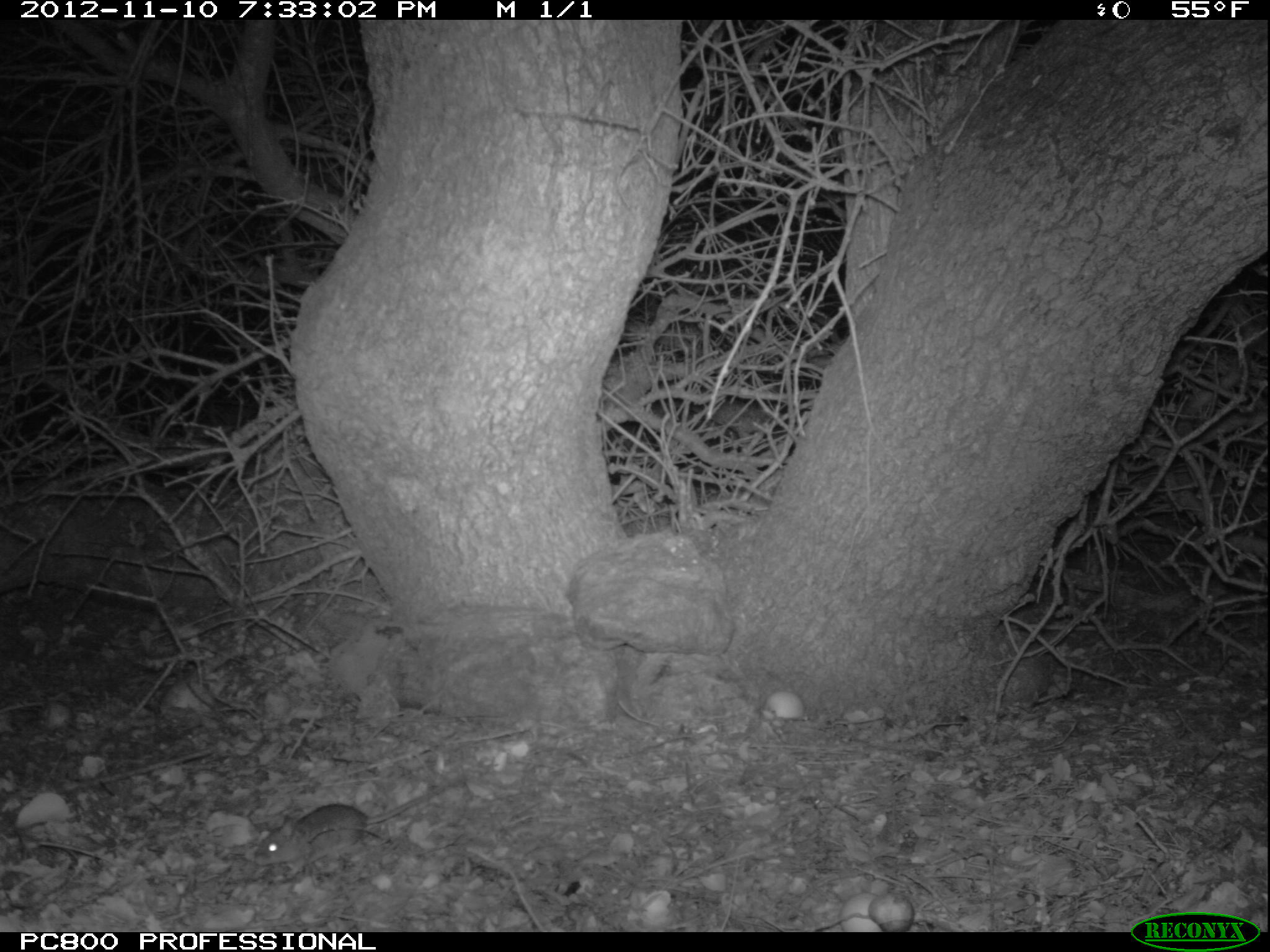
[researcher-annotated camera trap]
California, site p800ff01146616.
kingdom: Animalia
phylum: Chordata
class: Mammalia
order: Rodentia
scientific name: Rodentia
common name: rodent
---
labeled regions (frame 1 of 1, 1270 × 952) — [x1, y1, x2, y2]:
rodent: [253, 783, 448, 883]